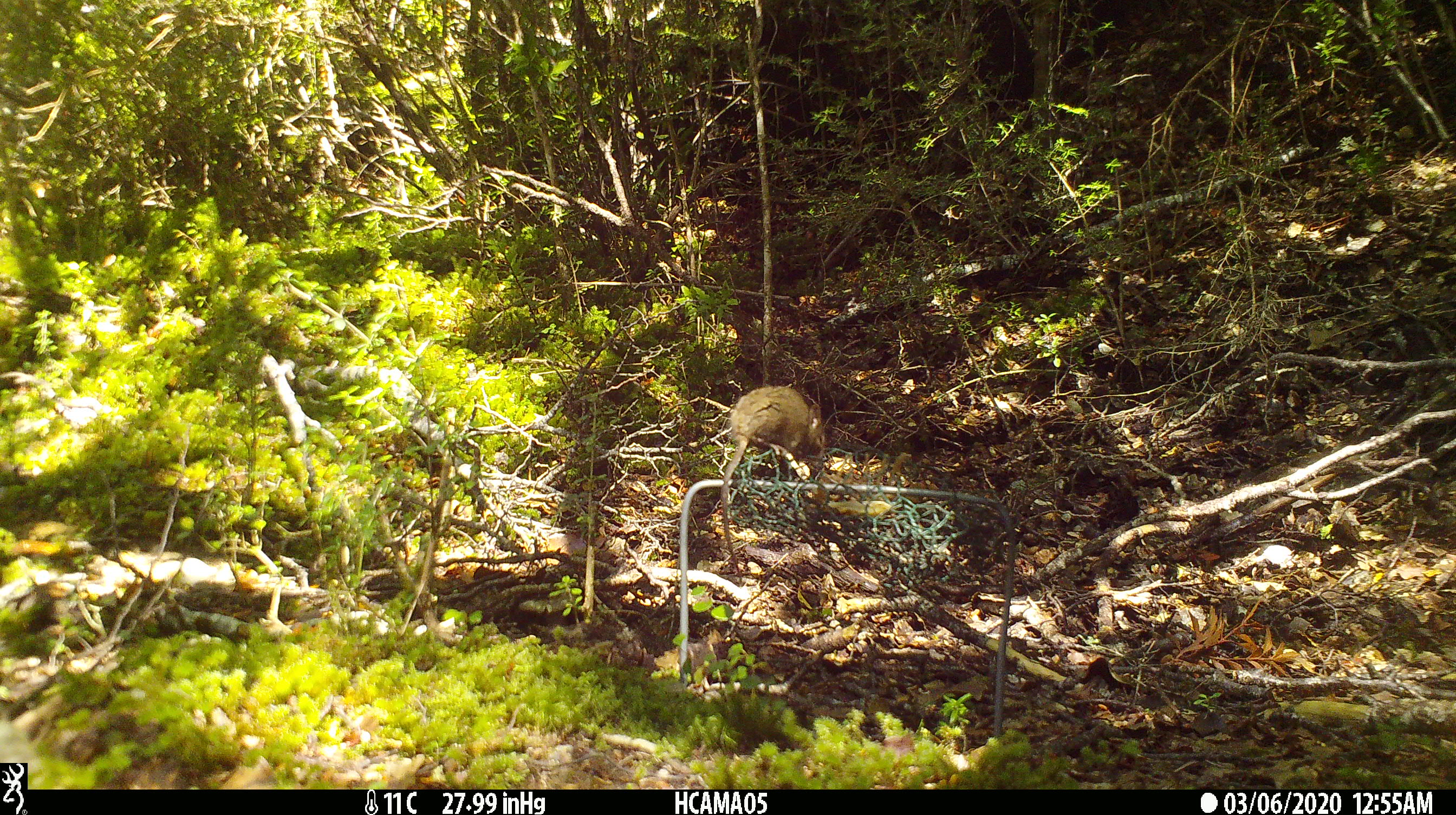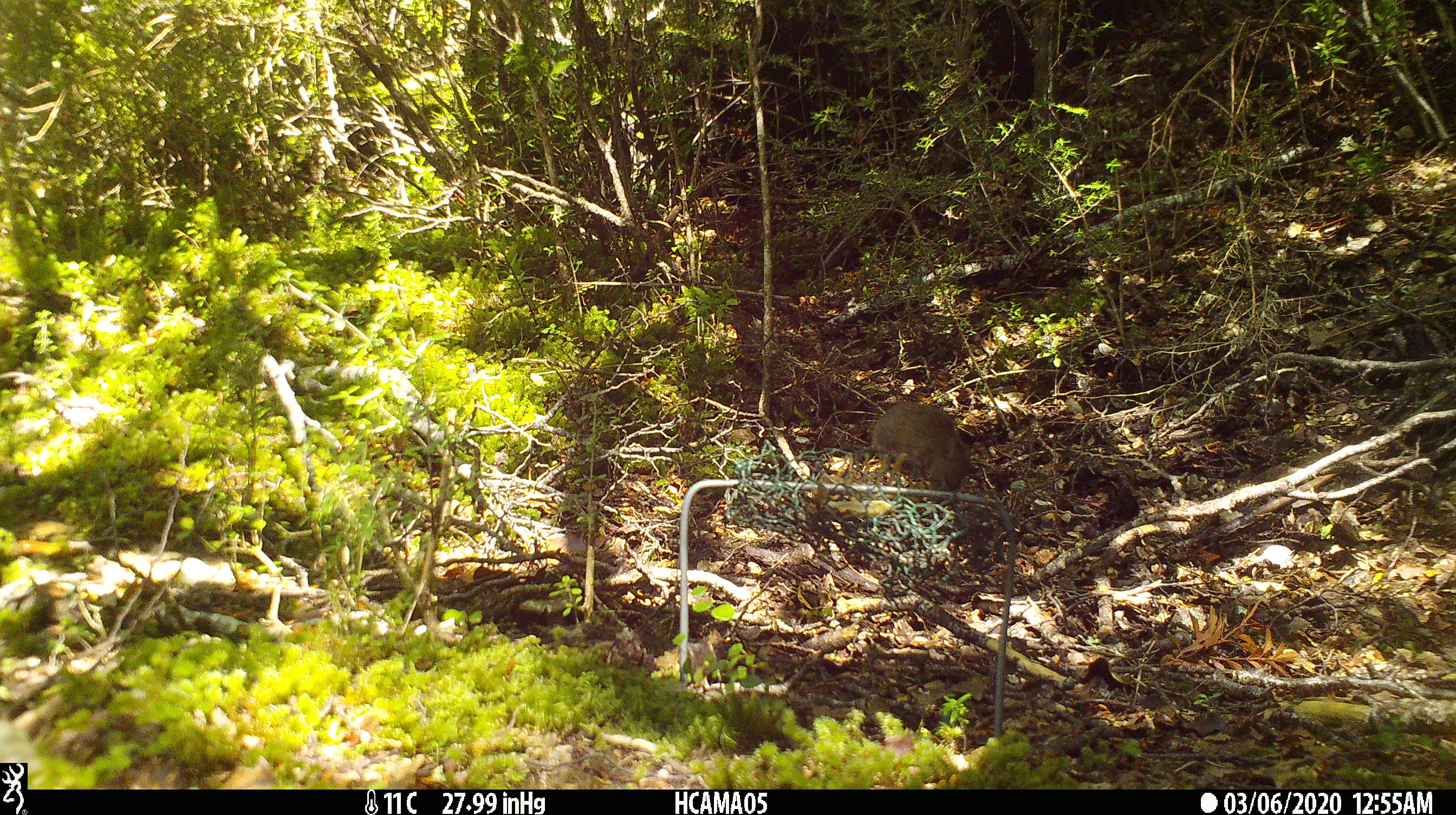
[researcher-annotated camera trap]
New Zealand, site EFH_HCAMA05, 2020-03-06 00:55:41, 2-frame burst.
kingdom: Animalia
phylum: Chordata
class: Mammalia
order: Rodentia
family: Muridae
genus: Mus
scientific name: Mus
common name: mouse